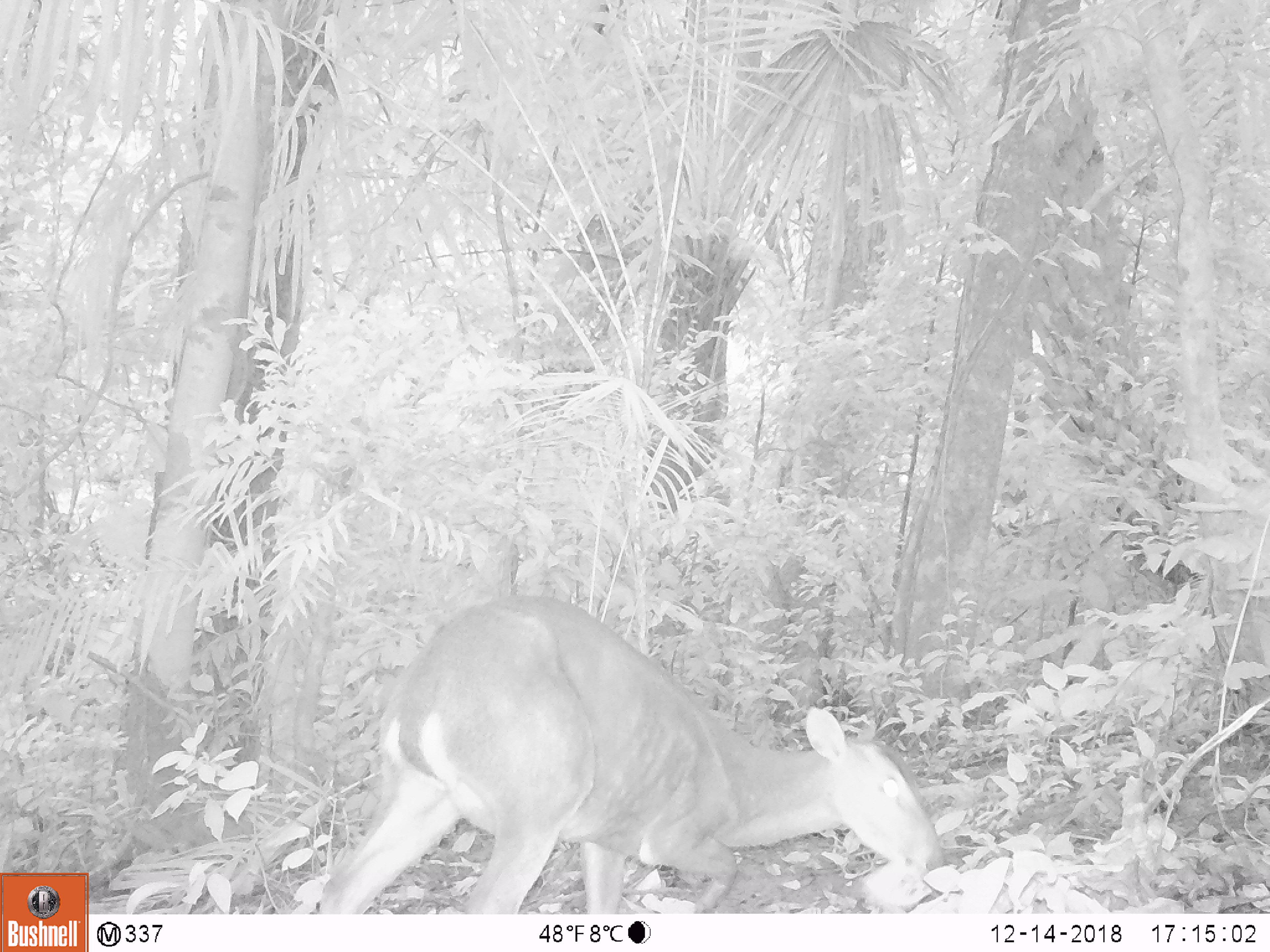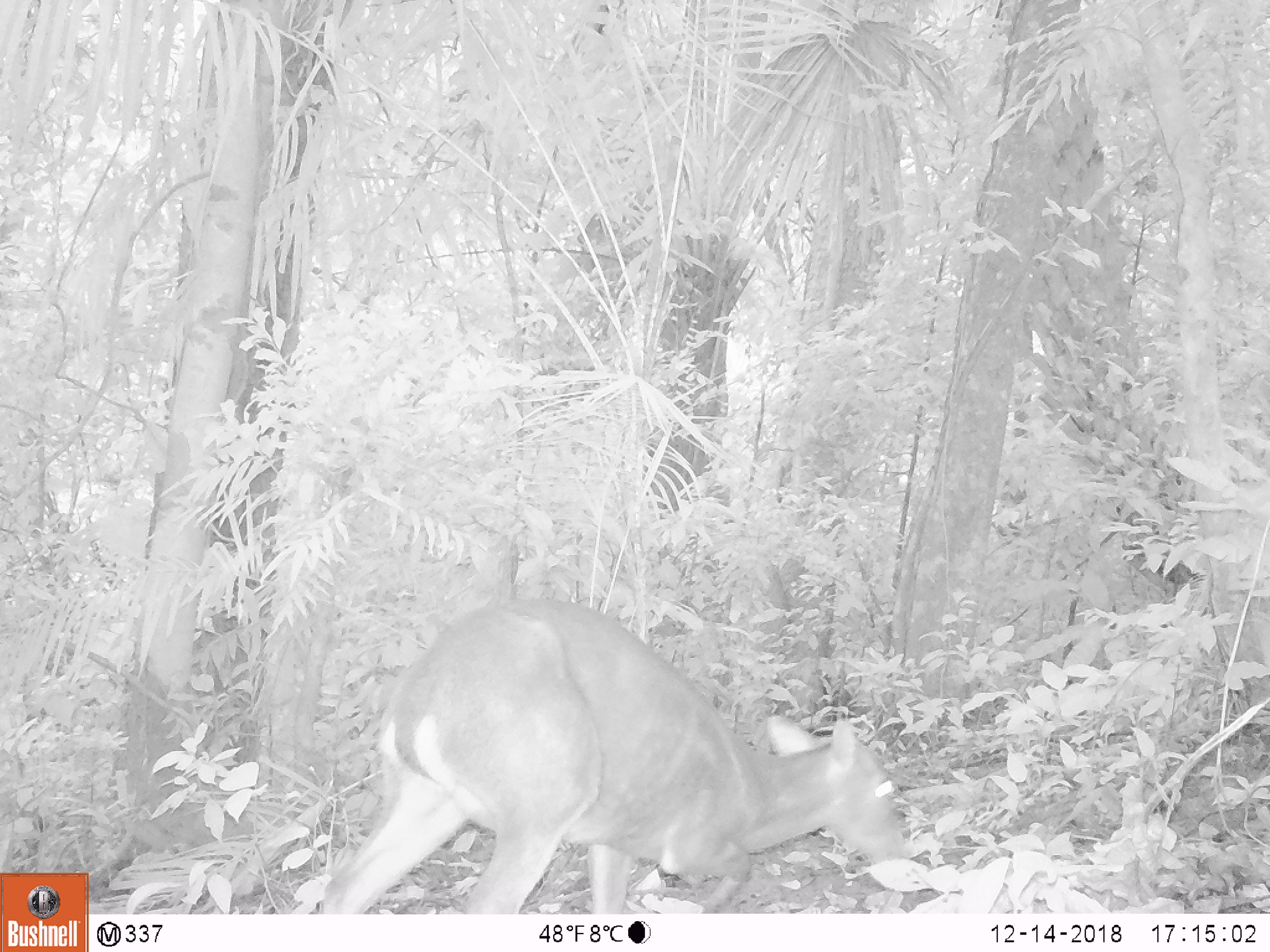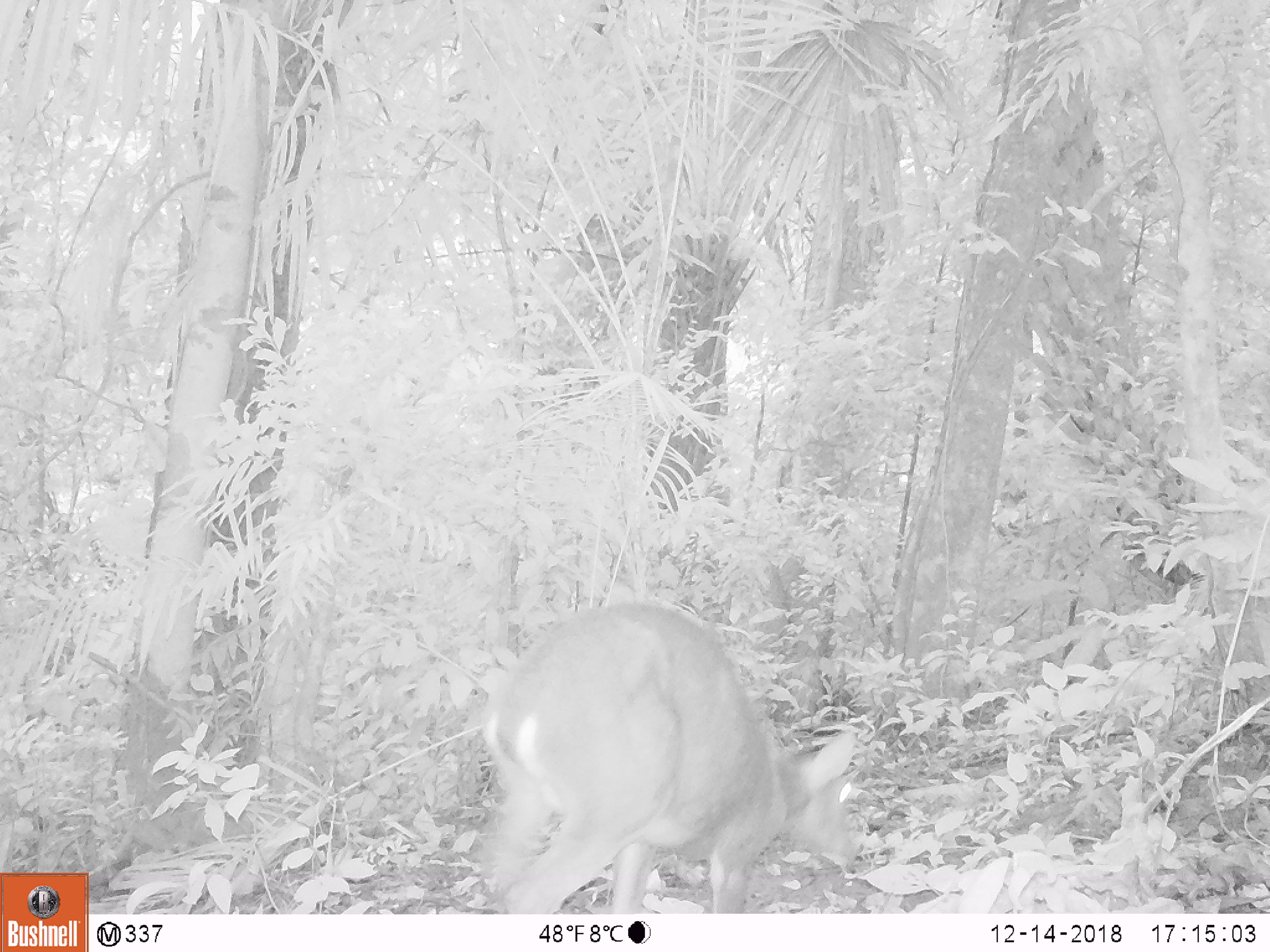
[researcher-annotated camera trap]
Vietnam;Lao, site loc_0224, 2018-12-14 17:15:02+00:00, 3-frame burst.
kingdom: Animalia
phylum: Chordata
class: Mammalia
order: Artiodactyla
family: Cervidae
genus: Muntiacus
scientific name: Muntiacus vuquangensis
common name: large-antlered muntjac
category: large antlered muntjac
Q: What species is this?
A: Large antlered muntjac (large-antlered muntjac) (Muntiacus vuquangensis).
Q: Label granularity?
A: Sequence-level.